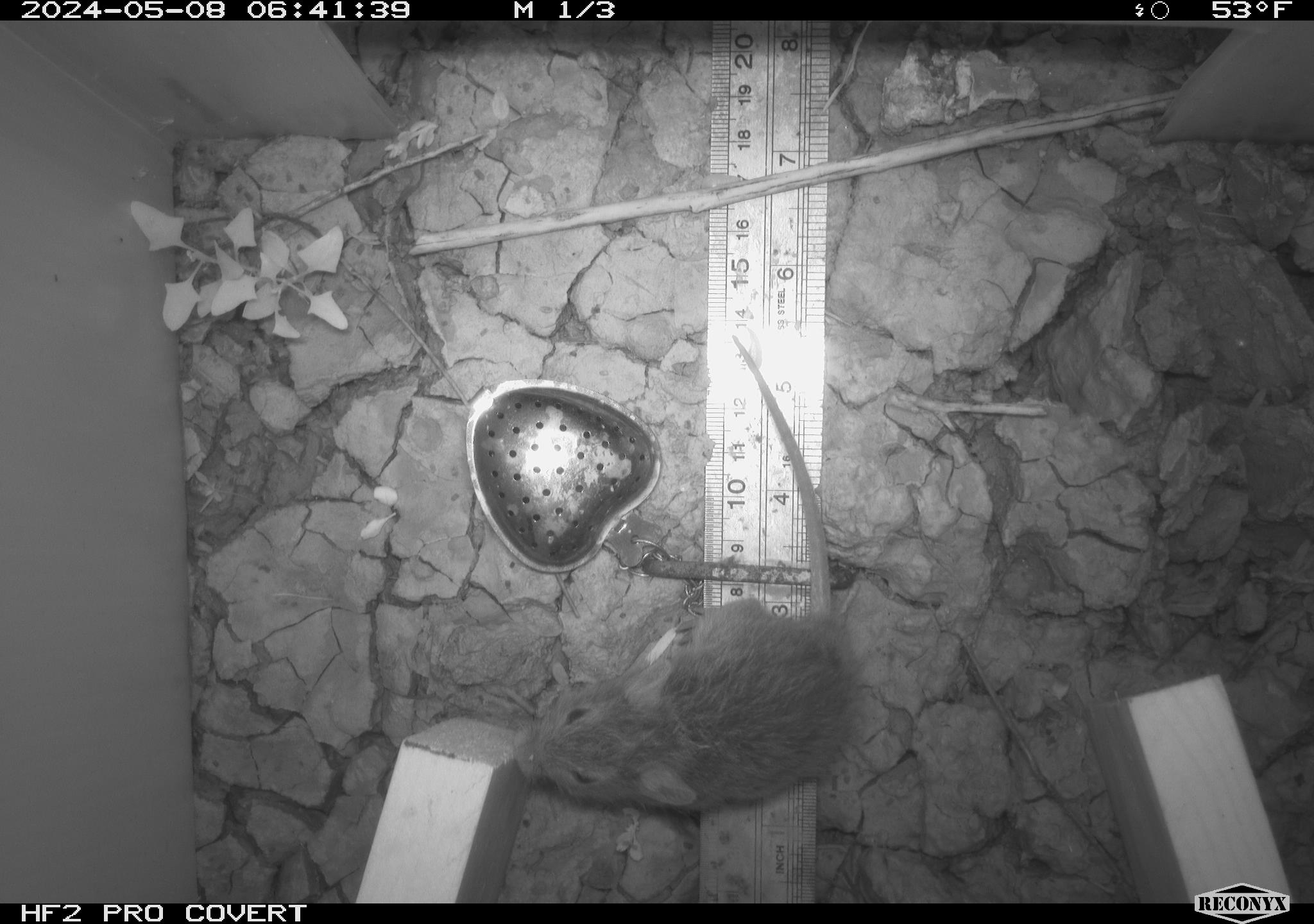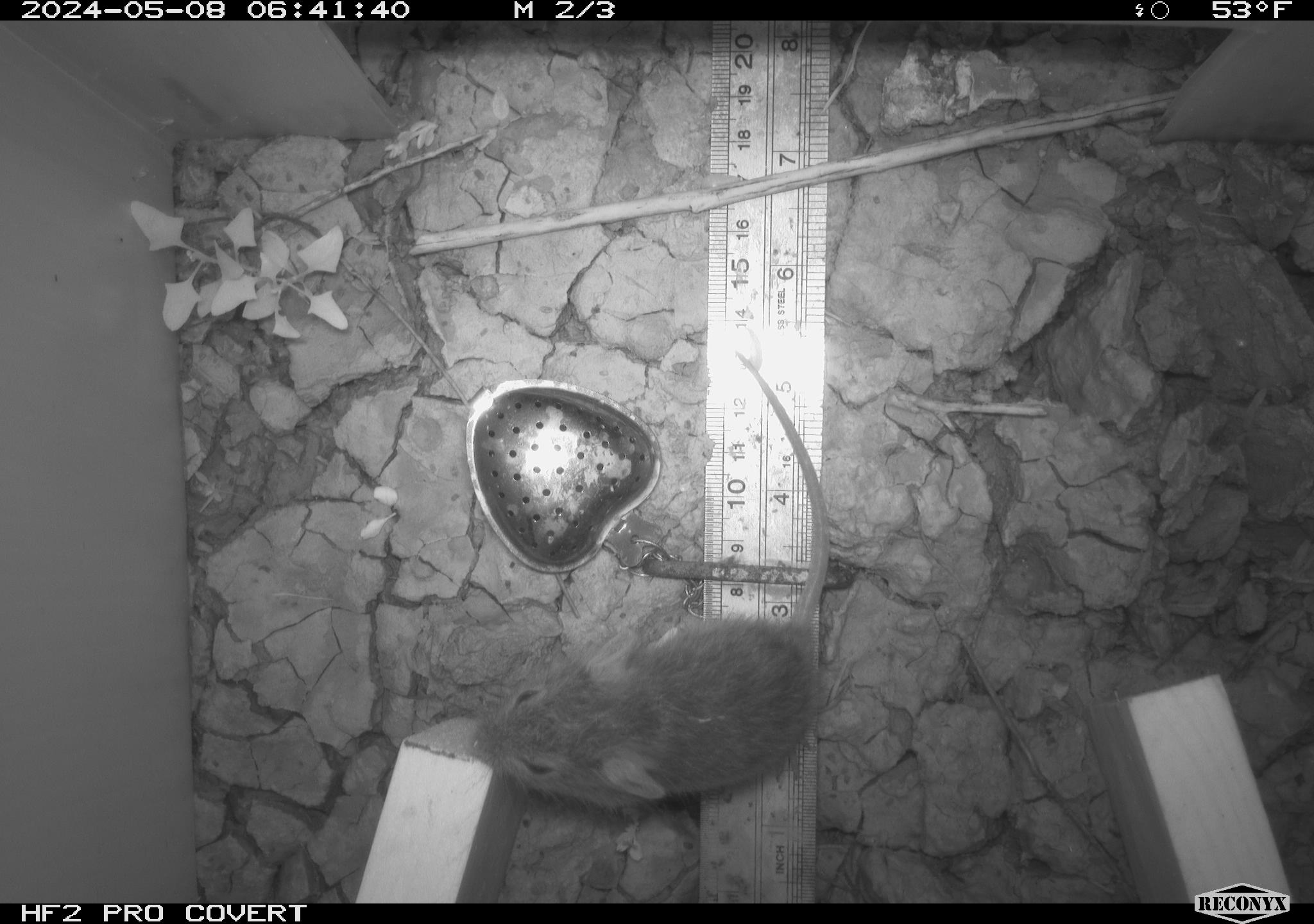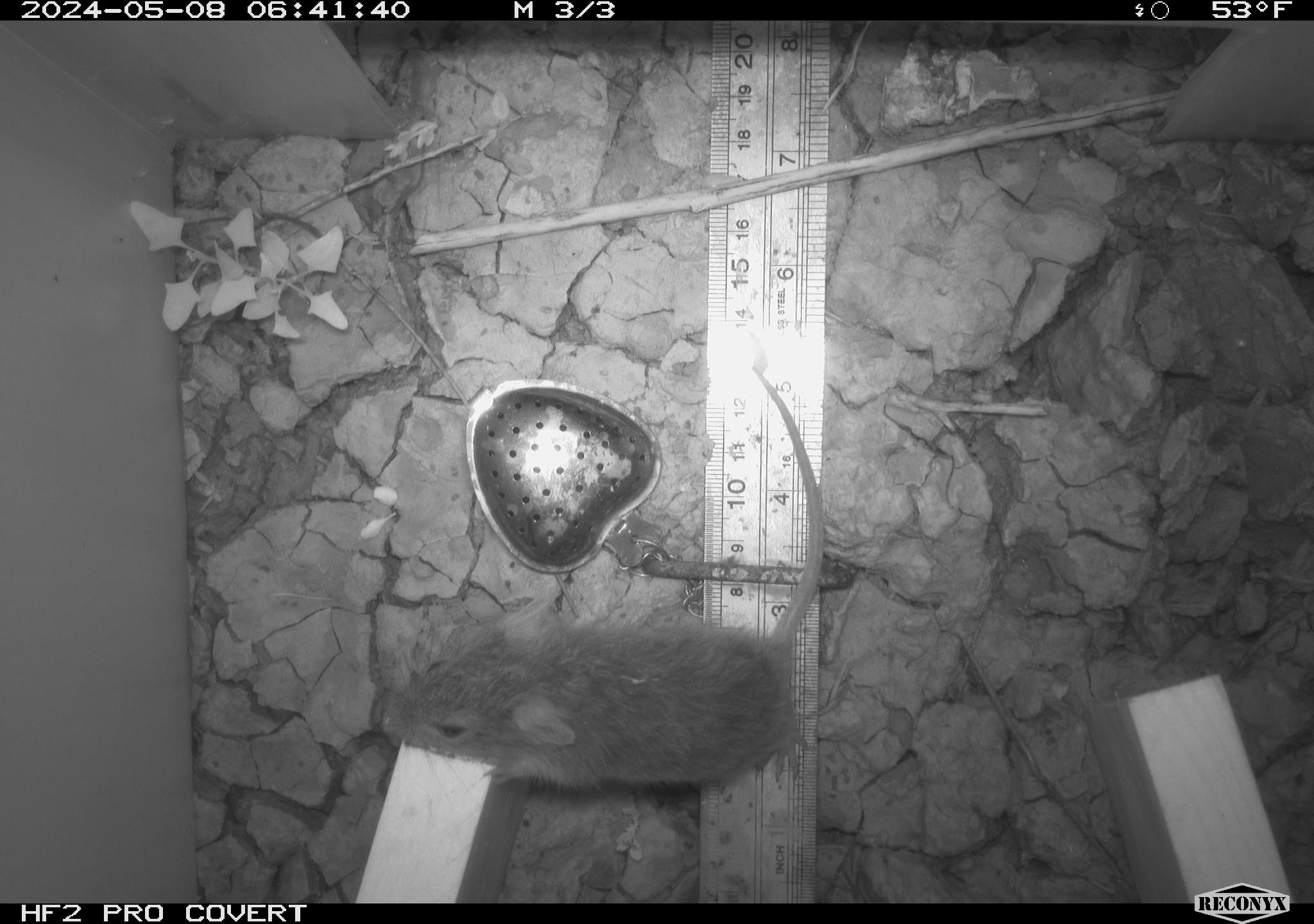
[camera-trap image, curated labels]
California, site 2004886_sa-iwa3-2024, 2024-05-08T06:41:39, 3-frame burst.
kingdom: Animalia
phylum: Chordata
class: Mammalia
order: Rodentia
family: Cricetidae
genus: Sigmodon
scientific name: Sigmodon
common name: cotton rat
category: sigmodon species